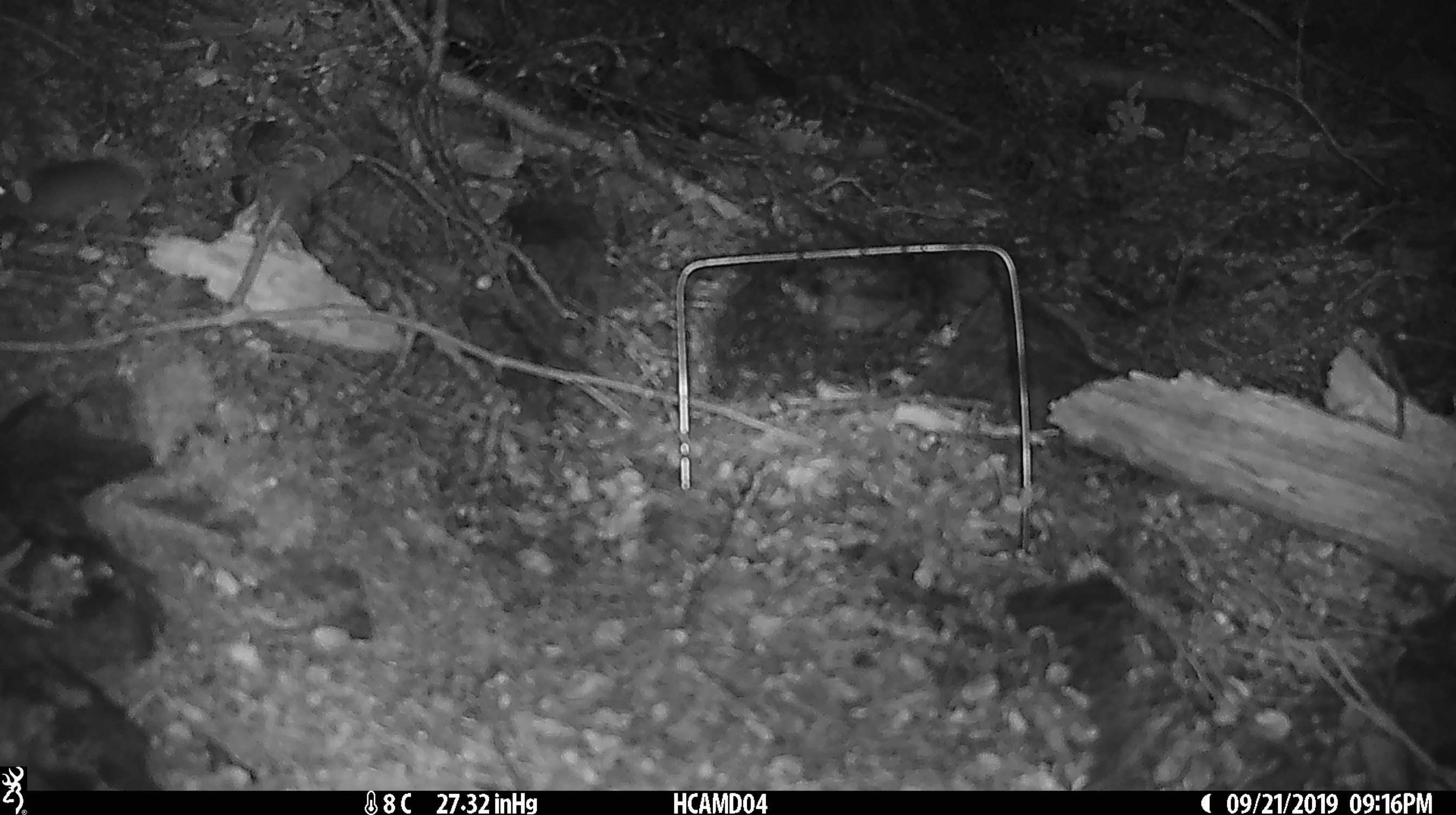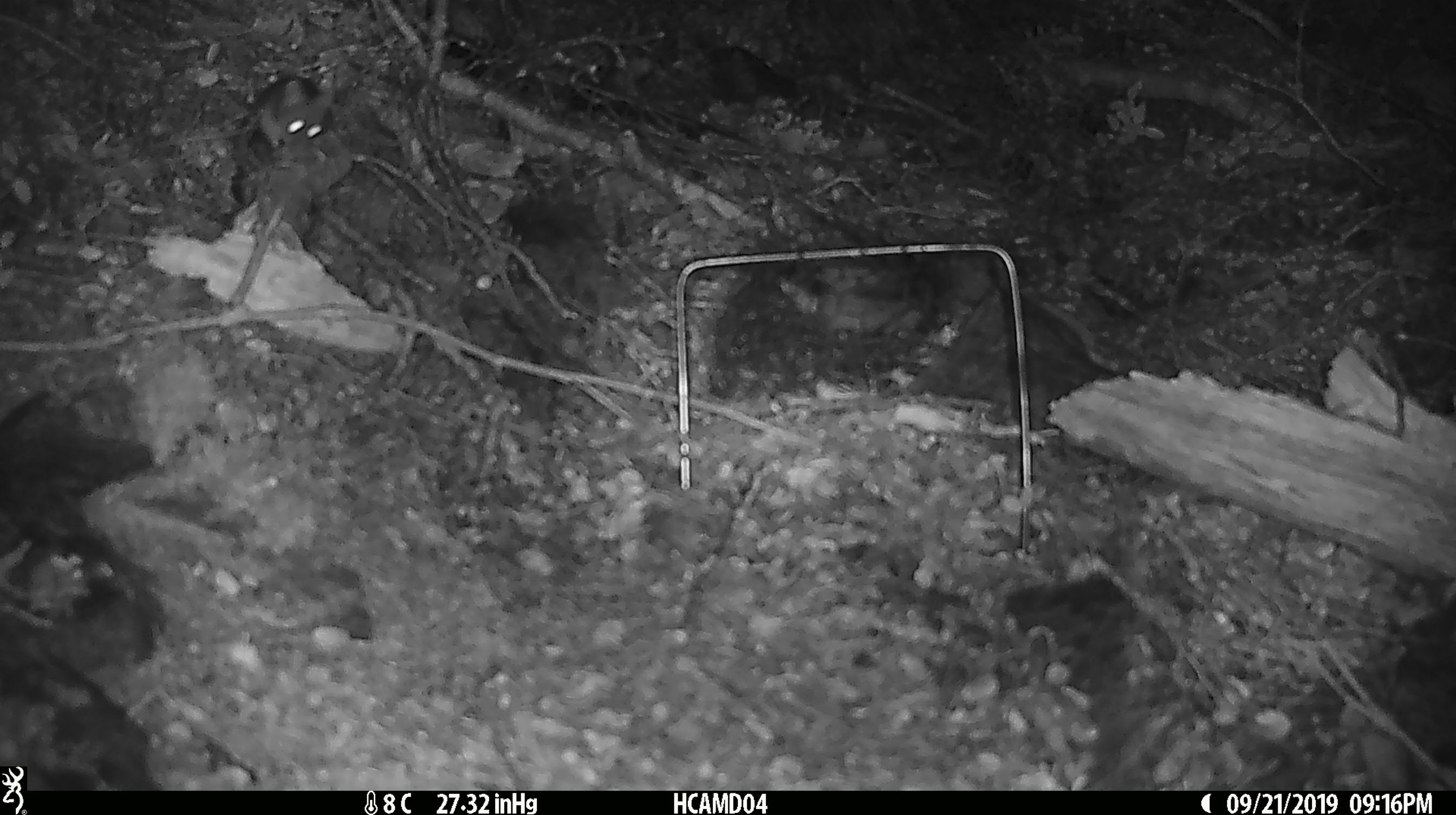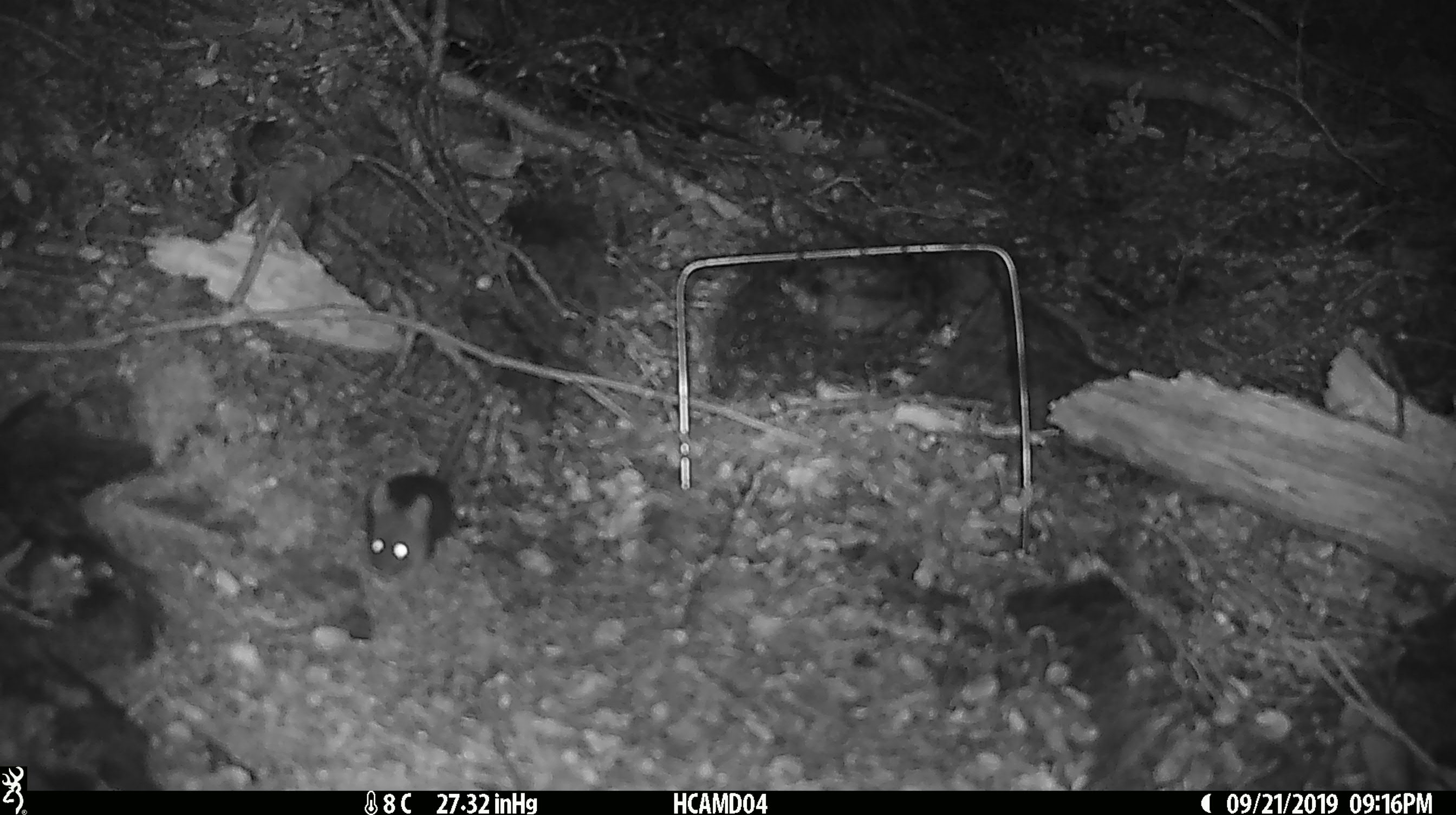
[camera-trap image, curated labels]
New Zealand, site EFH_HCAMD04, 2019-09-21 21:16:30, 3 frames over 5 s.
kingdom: Animalia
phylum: Chordata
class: Mammalia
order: Rodentia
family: Muridae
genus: Mus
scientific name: Mus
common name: mouse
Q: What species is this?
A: Mouse (Mus).